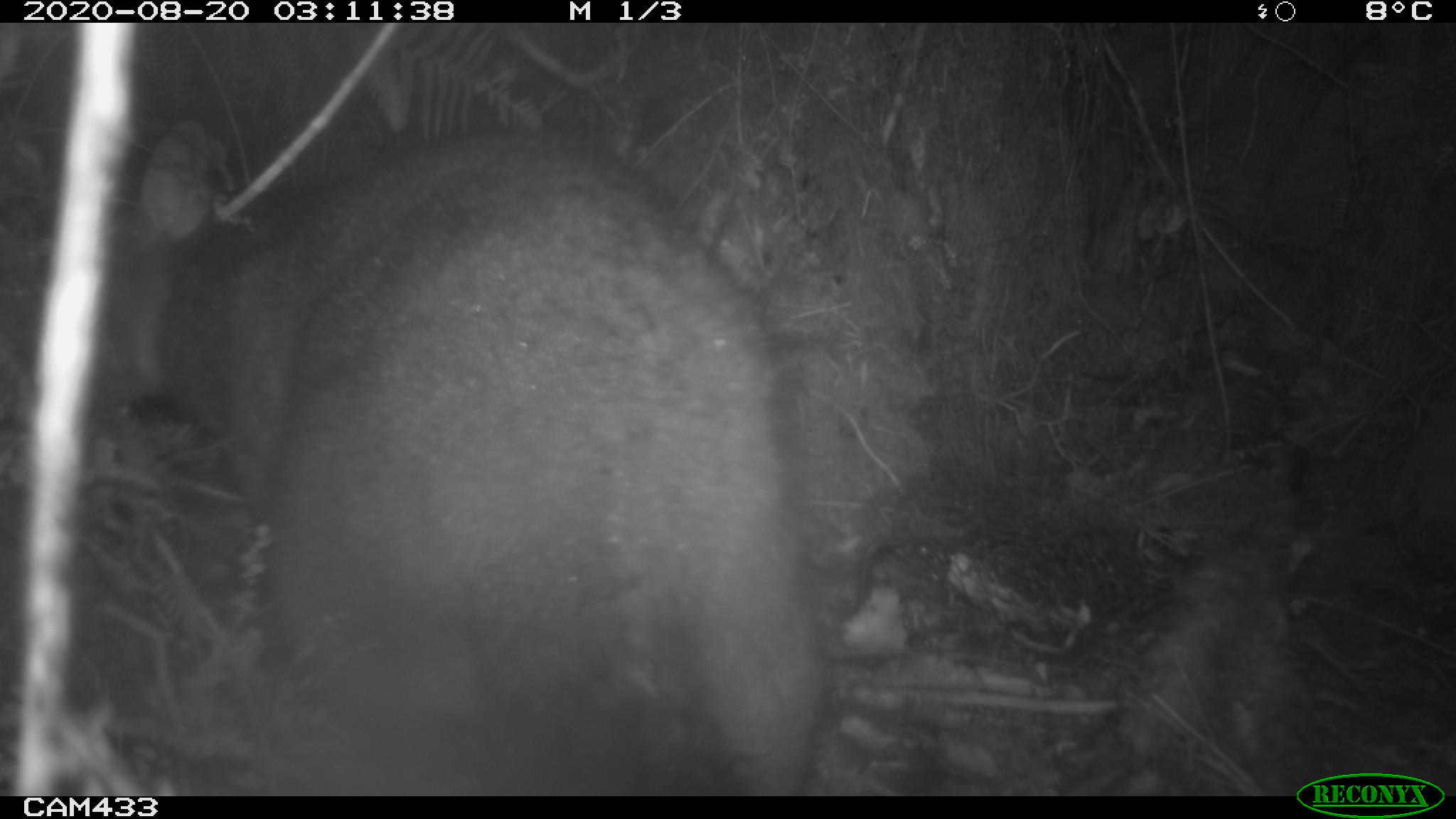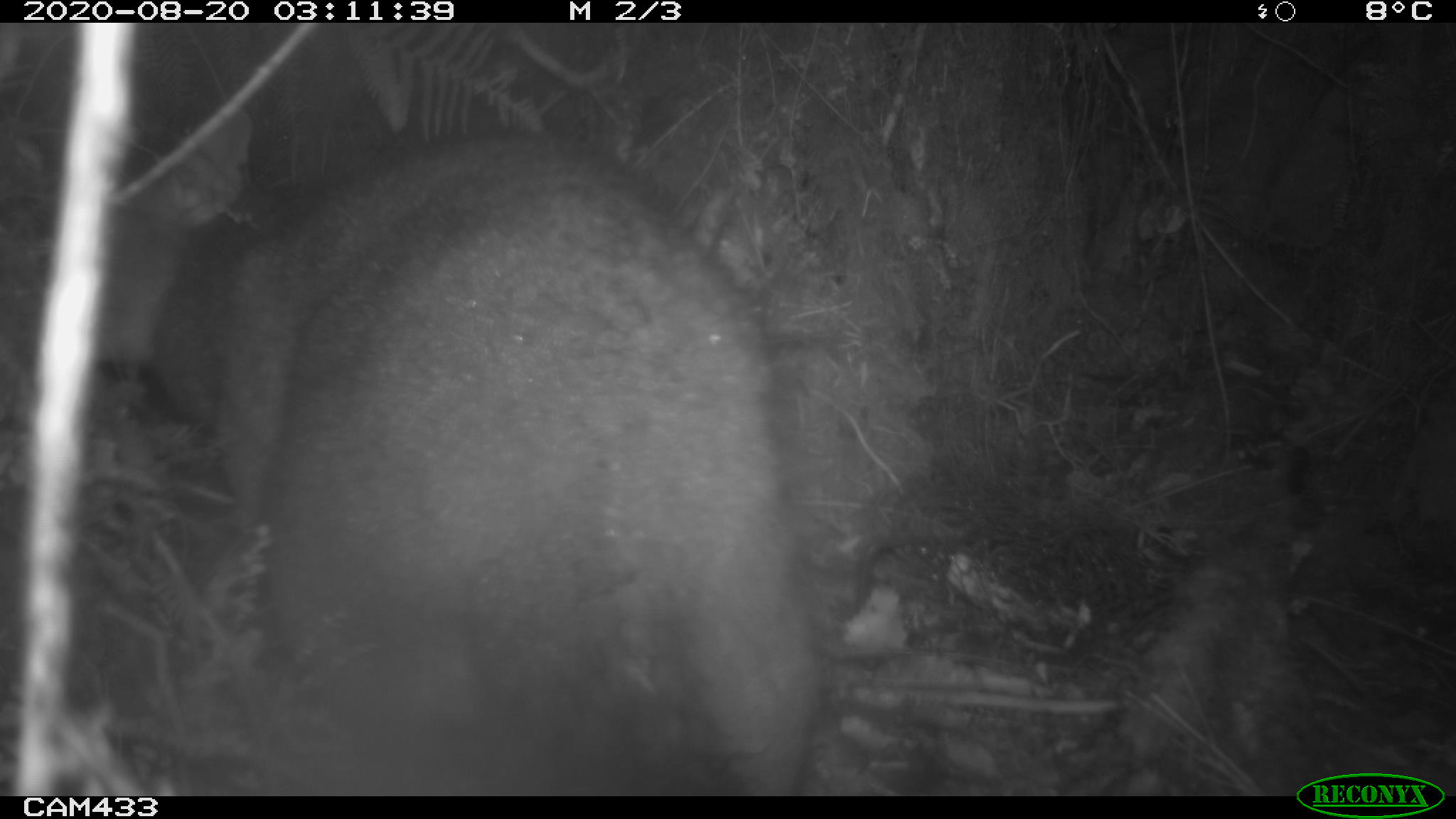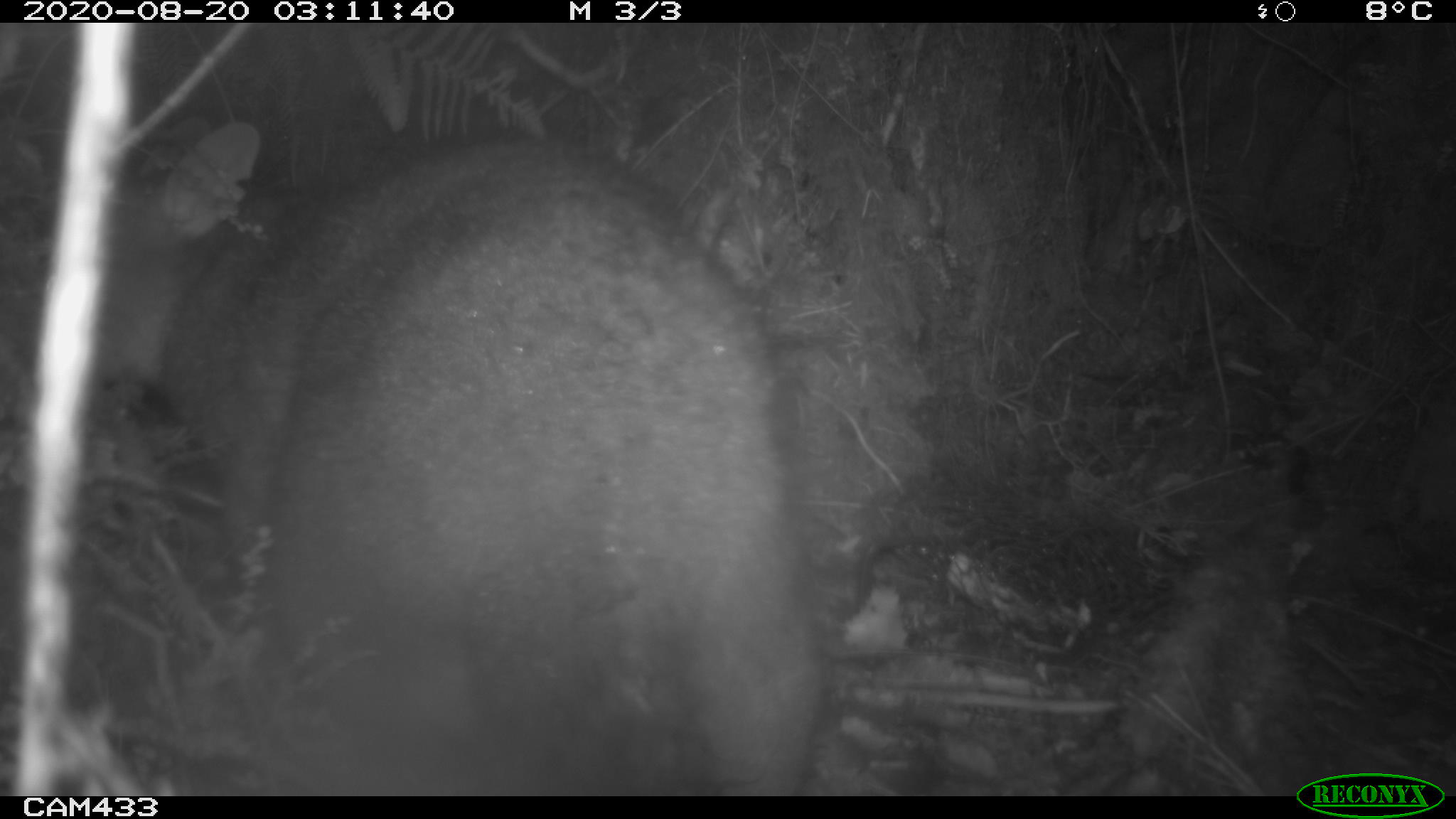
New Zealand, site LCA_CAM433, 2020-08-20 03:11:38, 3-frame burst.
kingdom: Animalia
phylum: Chordata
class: Mammalia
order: Diprotodontia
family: Phalangeridae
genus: Trichosurus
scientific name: Trichosurus vulpecula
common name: common brushtail possum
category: possum